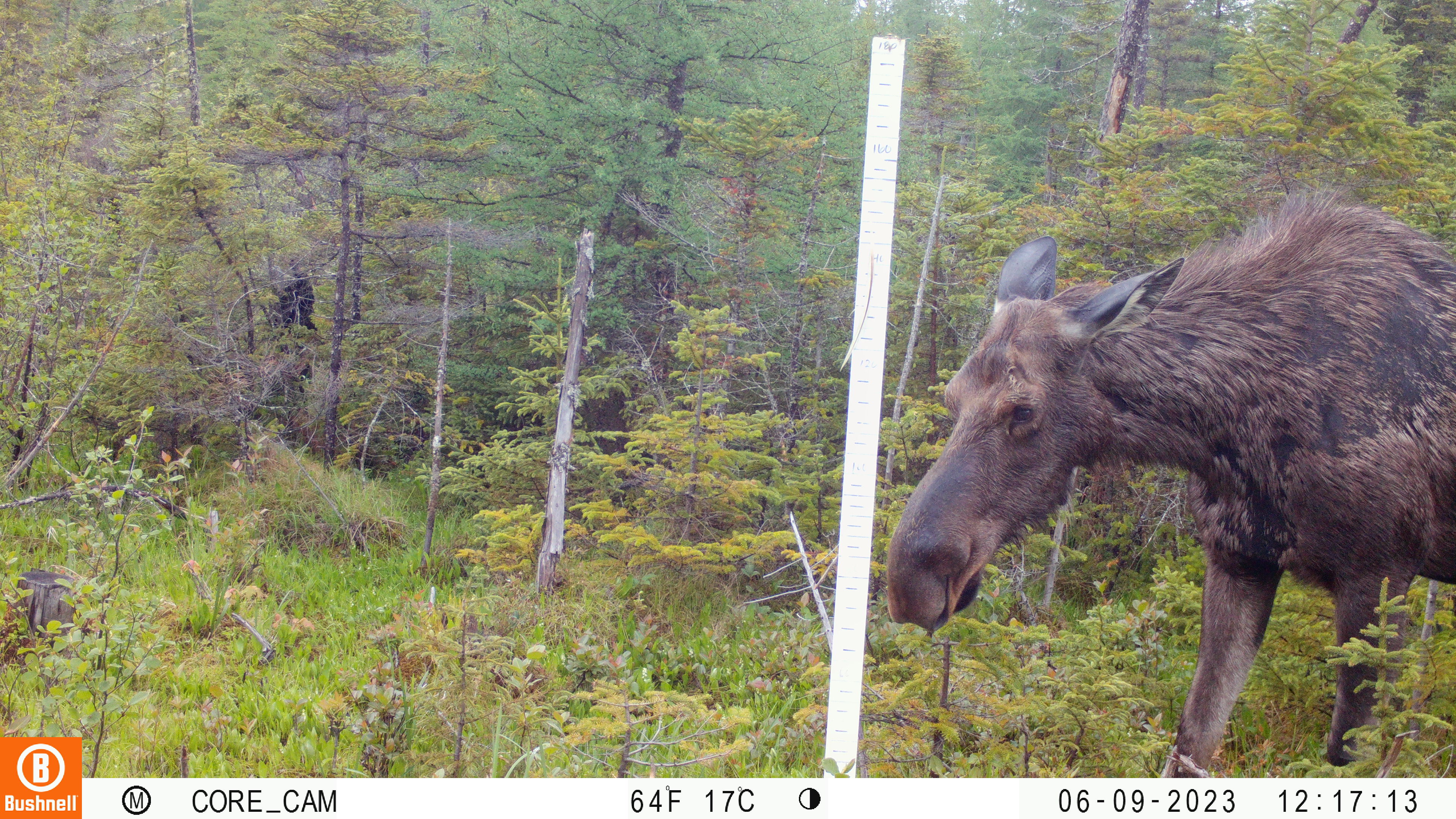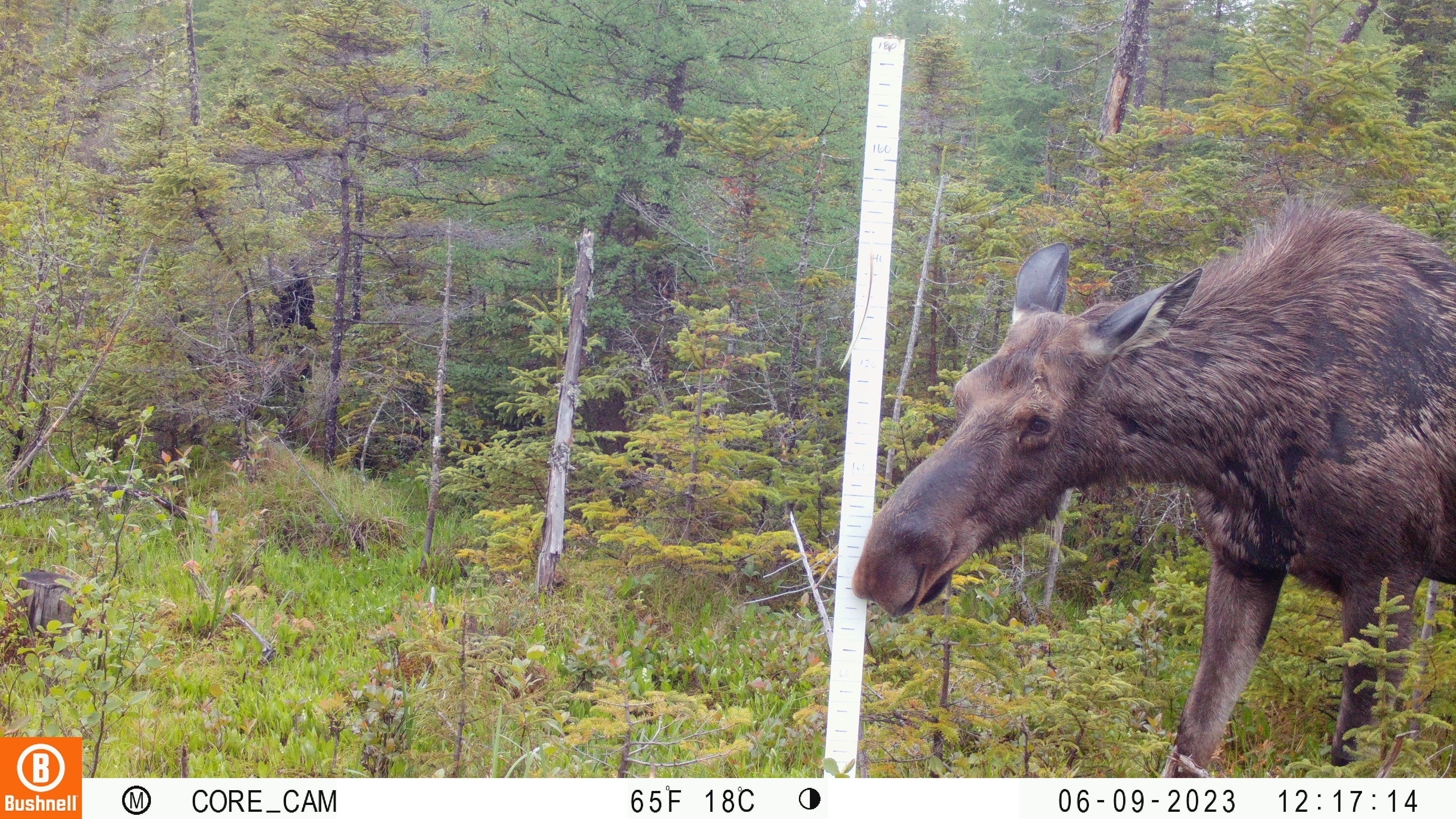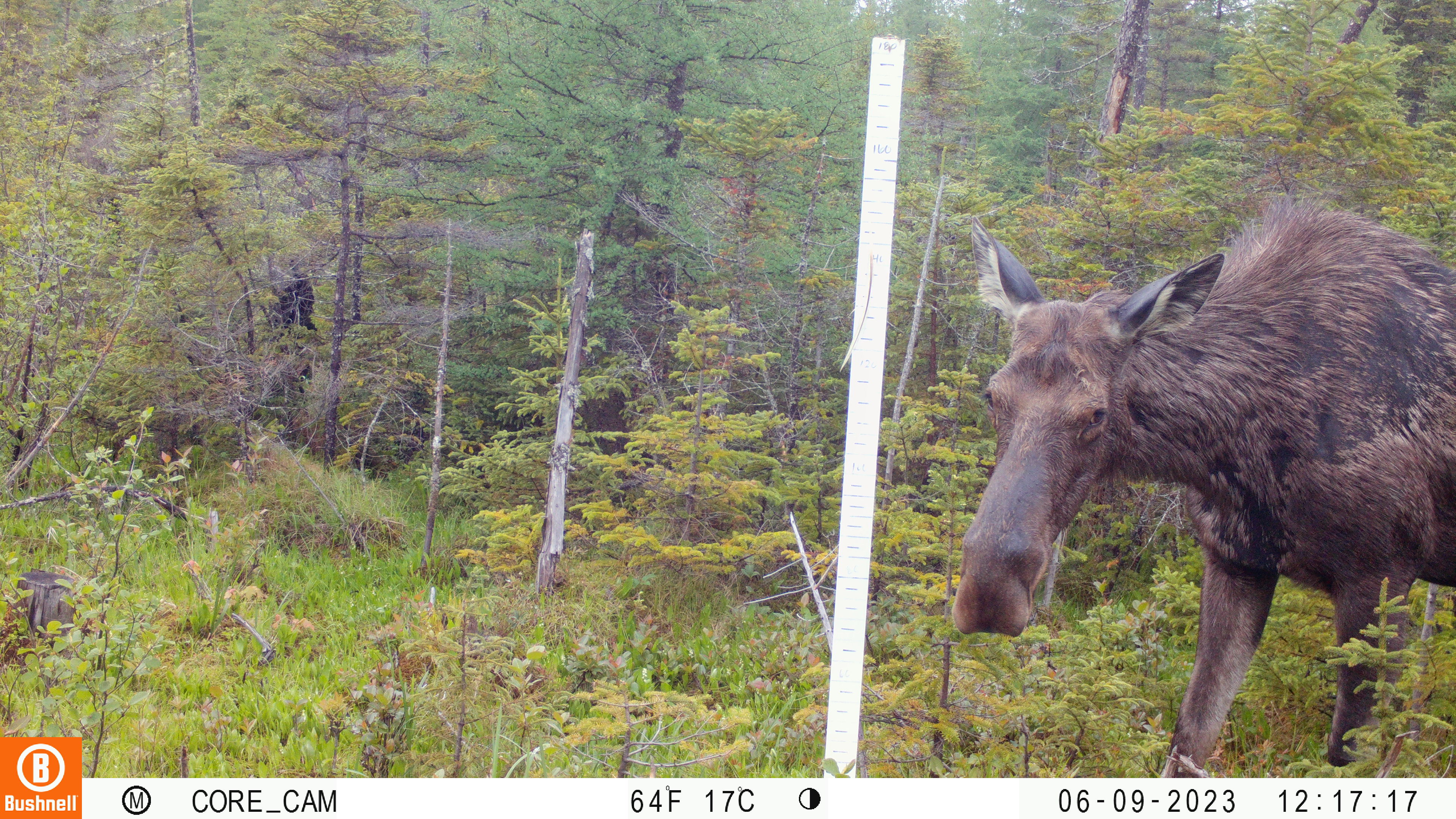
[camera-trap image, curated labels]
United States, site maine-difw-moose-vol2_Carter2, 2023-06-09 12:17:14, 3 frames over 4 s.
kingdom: Animalia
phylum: Chordata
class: Mammalia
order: Artiodactyla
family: Cervidae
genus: Alces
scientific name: Alces alces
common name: moose